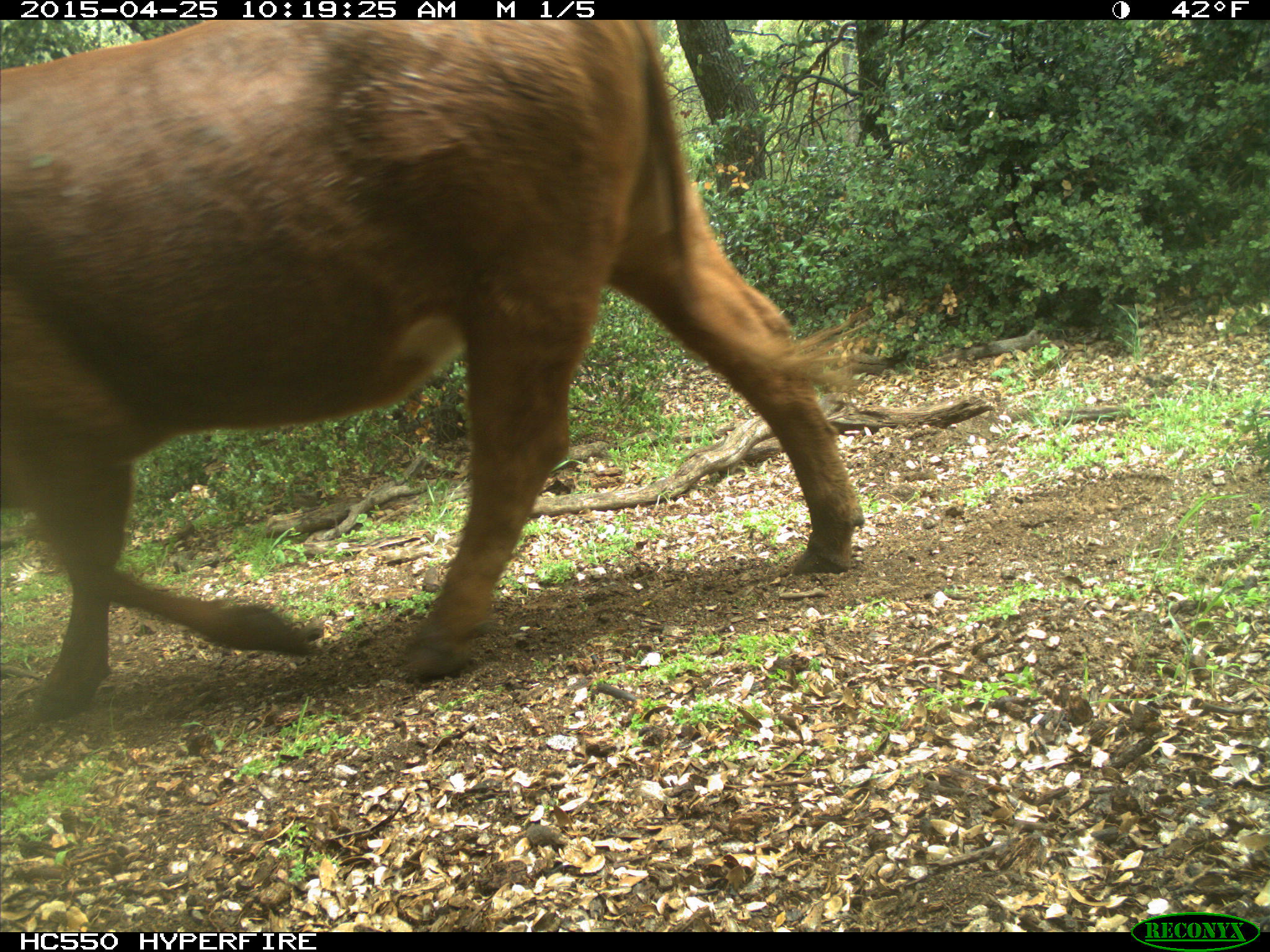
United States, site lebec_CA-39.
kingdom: Animalia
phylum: Chordata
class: Mammalia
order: Artiodactyla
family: Bovidae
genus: Bos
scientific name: Bos taurus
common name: domestic cow